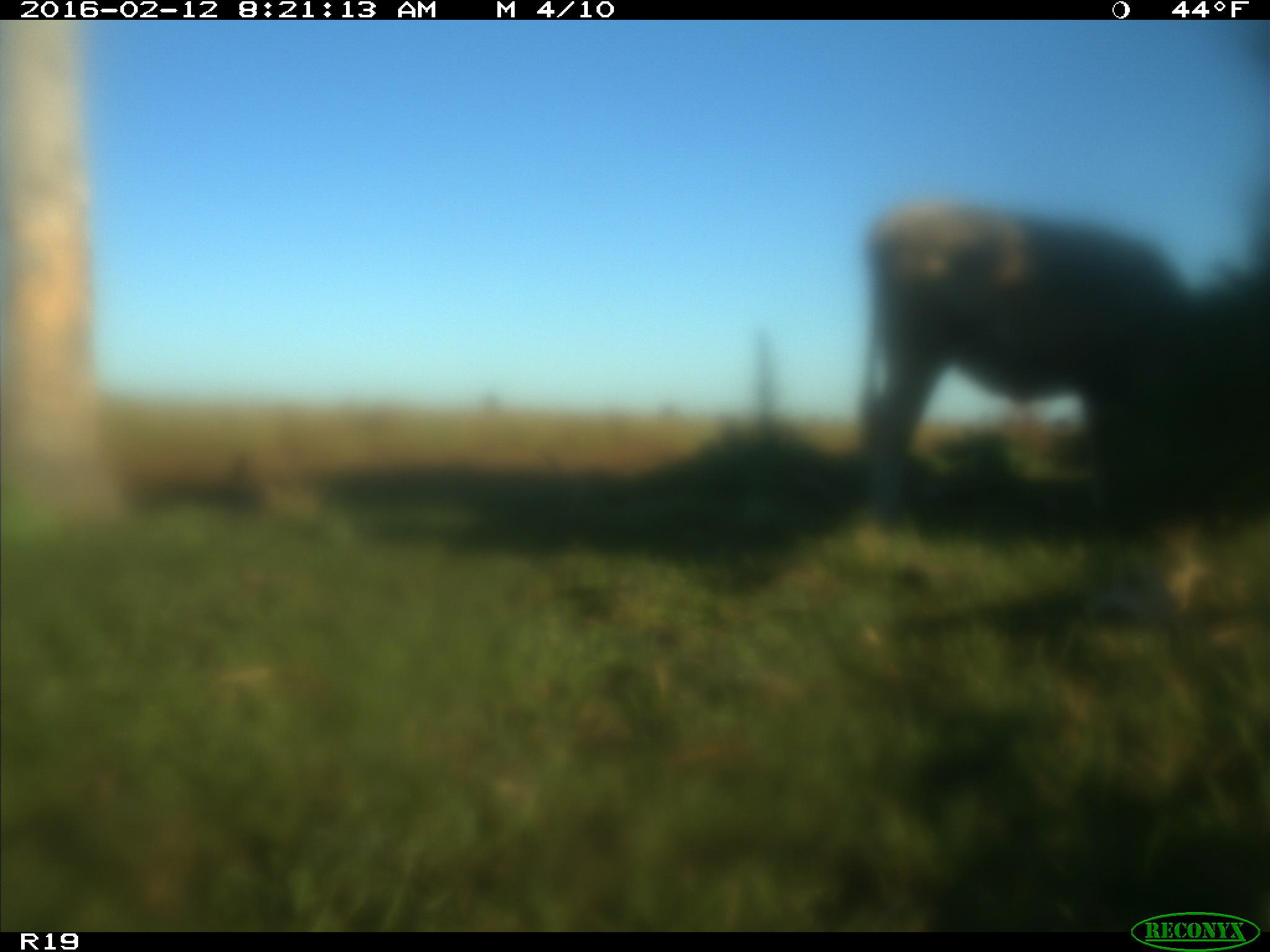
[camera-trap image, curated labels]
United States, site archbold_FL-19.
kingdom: Animalia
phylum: Chordata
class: Mammalia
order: Artiodactyla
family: Bovidae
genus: Bos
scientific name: Bos taurus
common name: domestic cow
Bos taurus (domestic cow).